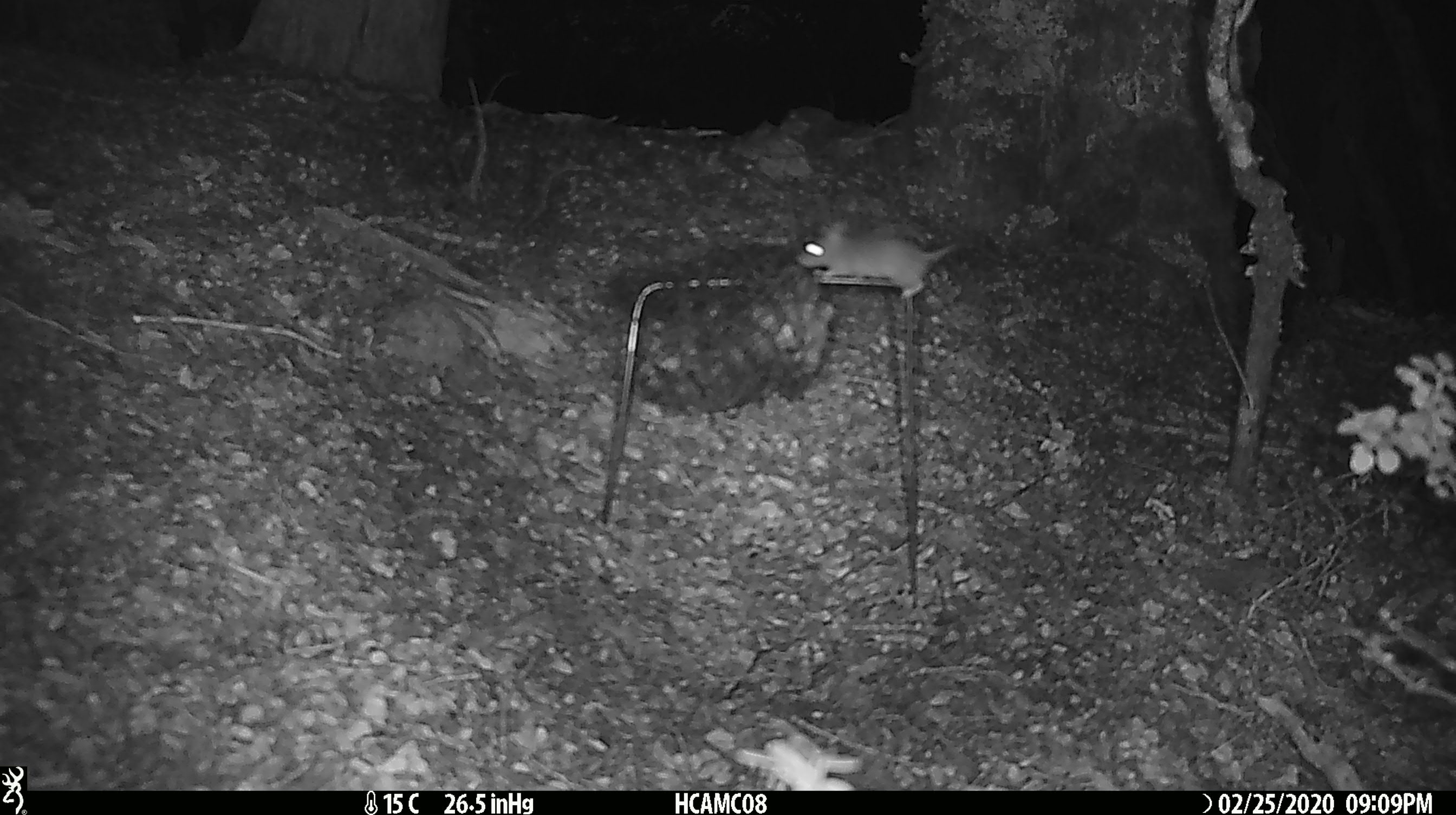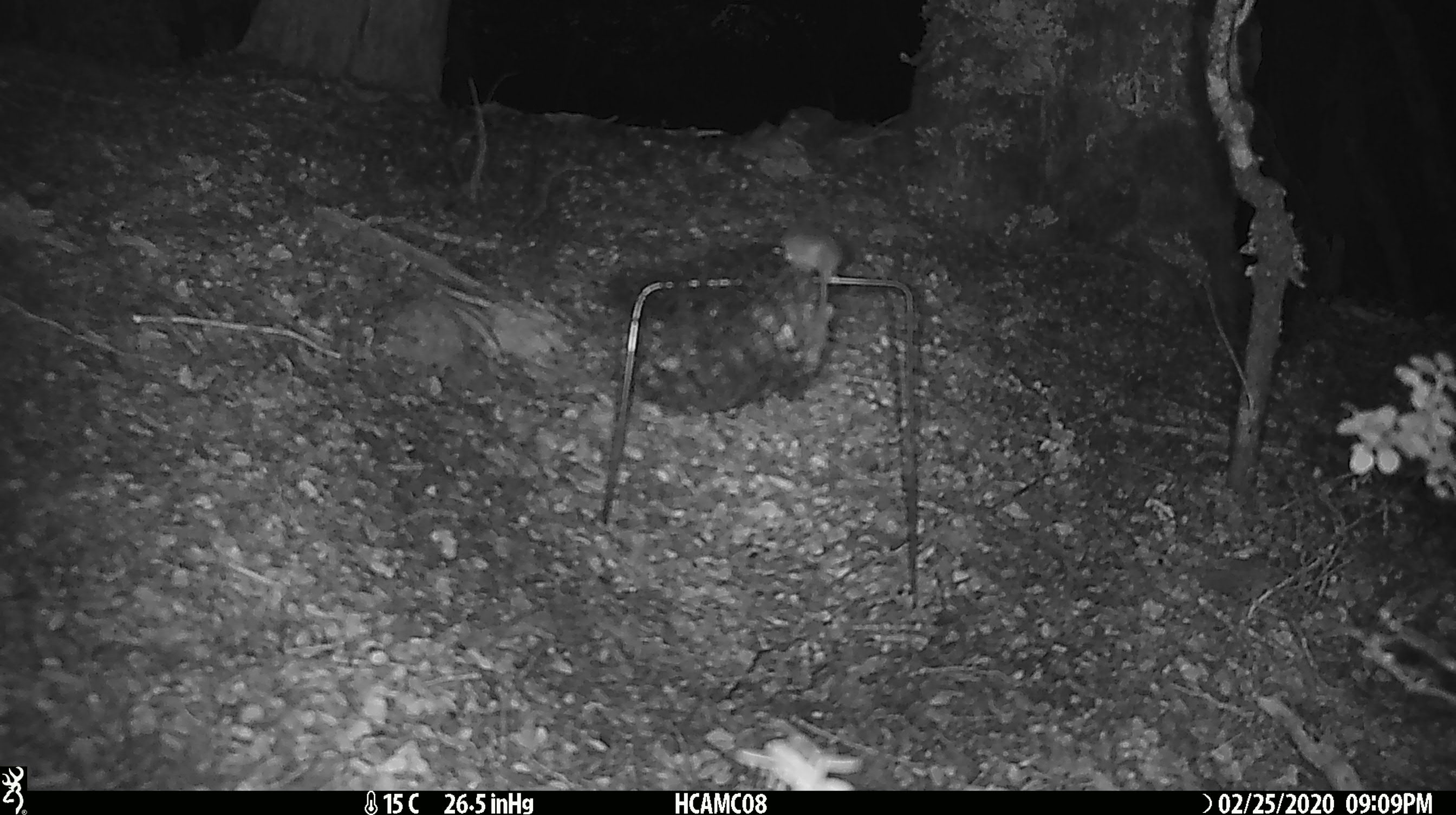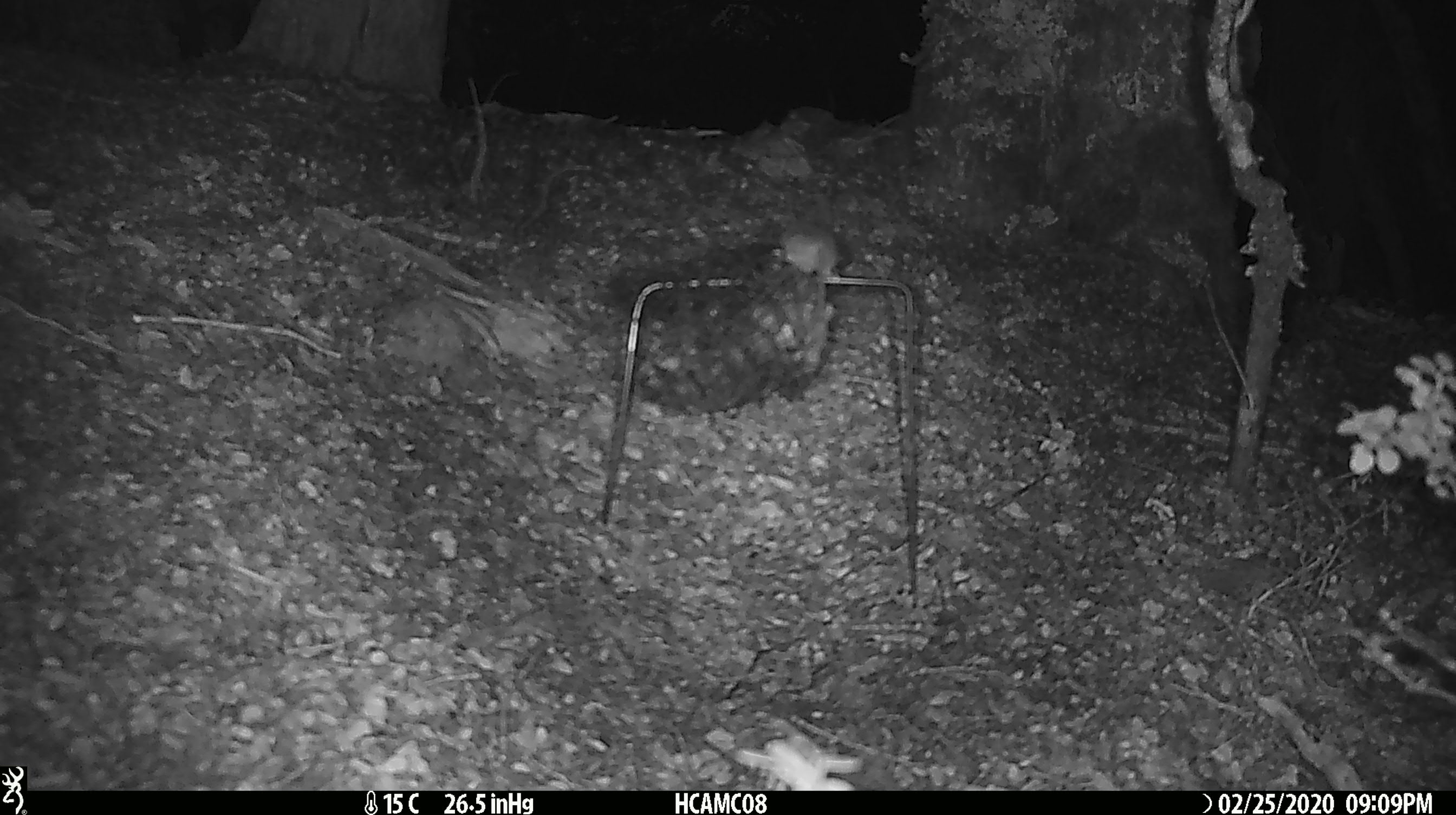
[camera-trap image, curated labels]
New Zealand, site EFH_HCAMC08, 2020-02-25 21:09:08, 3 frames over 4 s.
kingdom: Animalia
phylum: Chordata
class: Mammalia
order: Rodentia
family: Muridae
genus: Mus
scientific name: Mus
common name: mouse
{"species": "mouse (Mus)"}